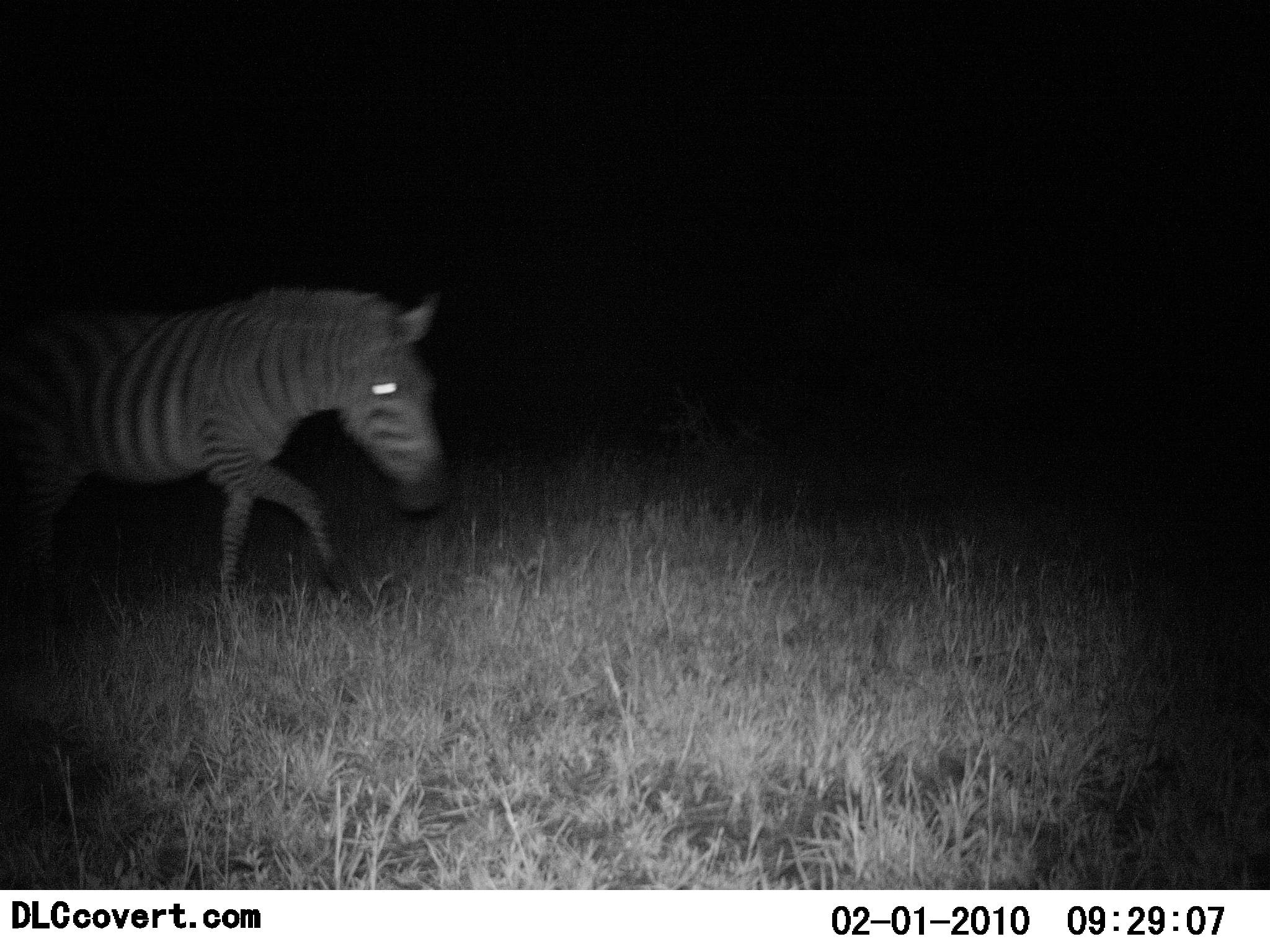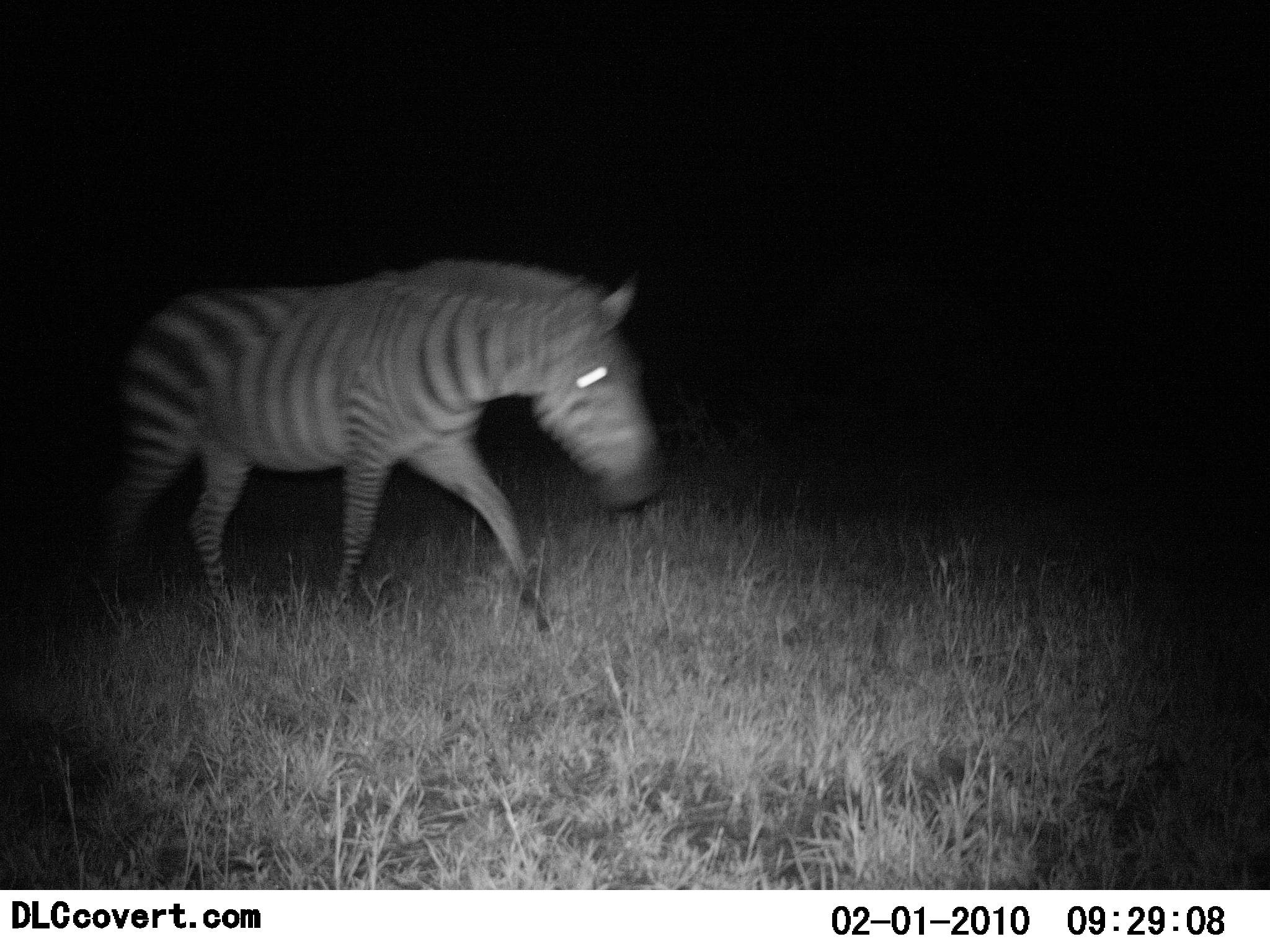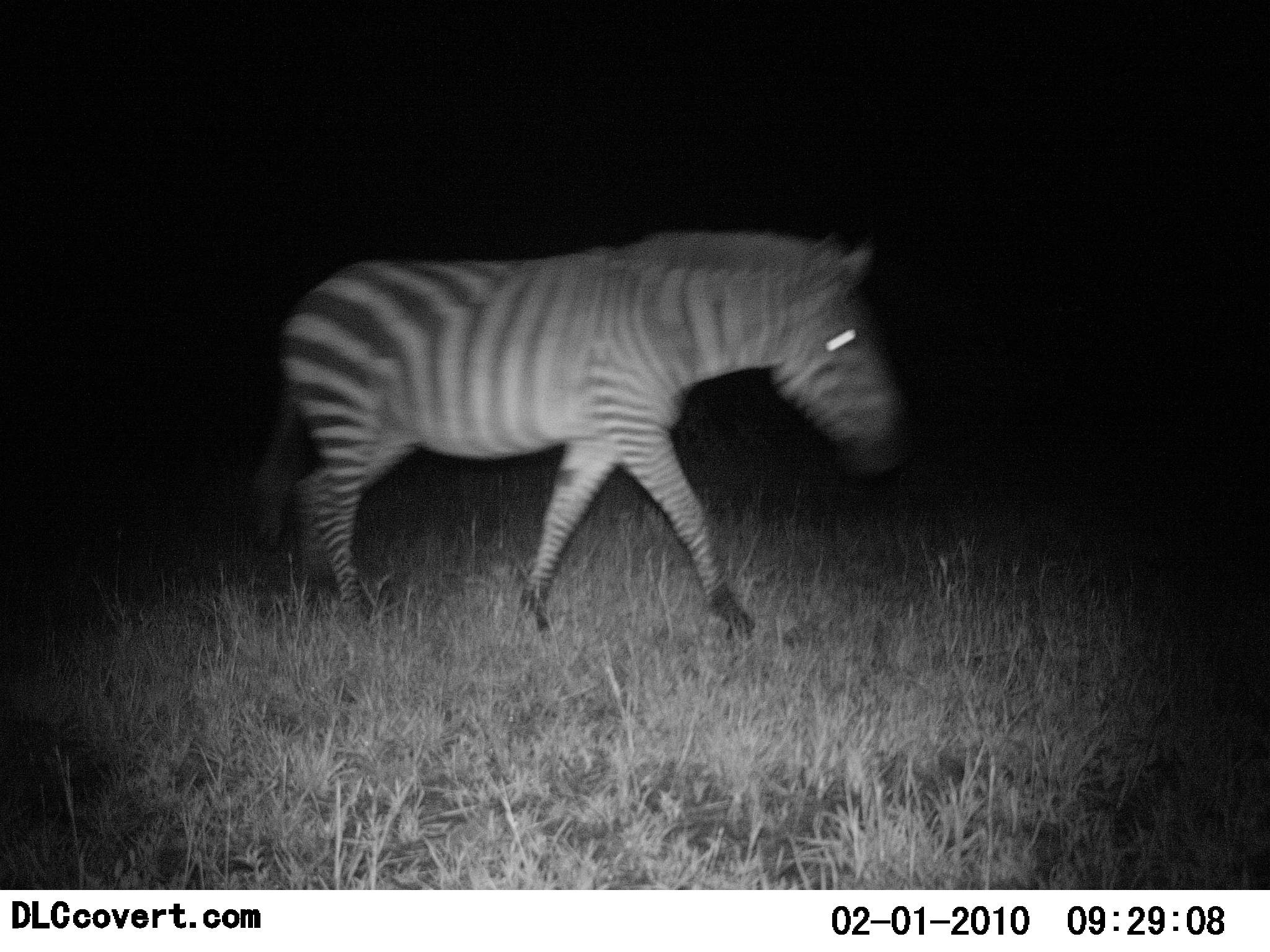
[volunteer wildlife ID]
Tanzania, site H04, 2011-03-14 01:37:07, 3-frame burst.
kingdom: Animalia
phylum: Chordata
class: Mammalia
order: Perissodactyla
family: Equidae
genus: Equus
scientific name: Equus quagga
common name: plains zebra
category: zebra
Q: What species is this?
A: Zebra (plains zebra) (Equus quagga).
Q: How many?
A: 1.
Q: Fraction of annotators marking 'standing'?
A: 0%.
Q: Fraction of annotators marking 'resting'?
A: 0%.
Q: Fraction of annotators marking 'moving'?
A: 91%.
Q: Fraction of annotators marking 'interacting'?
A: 0%.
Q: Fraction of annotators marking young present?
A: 0%.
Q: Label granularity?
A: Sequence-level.